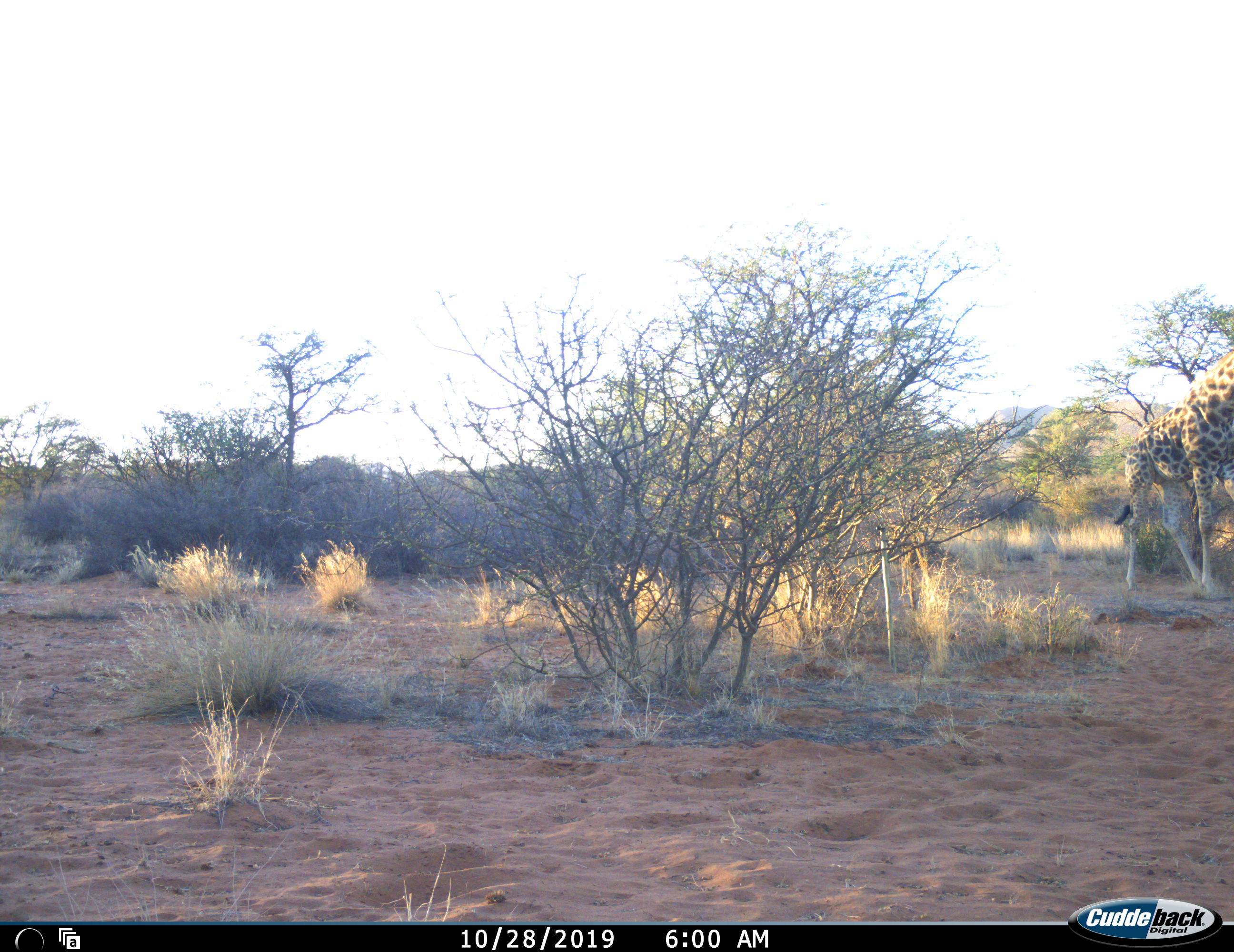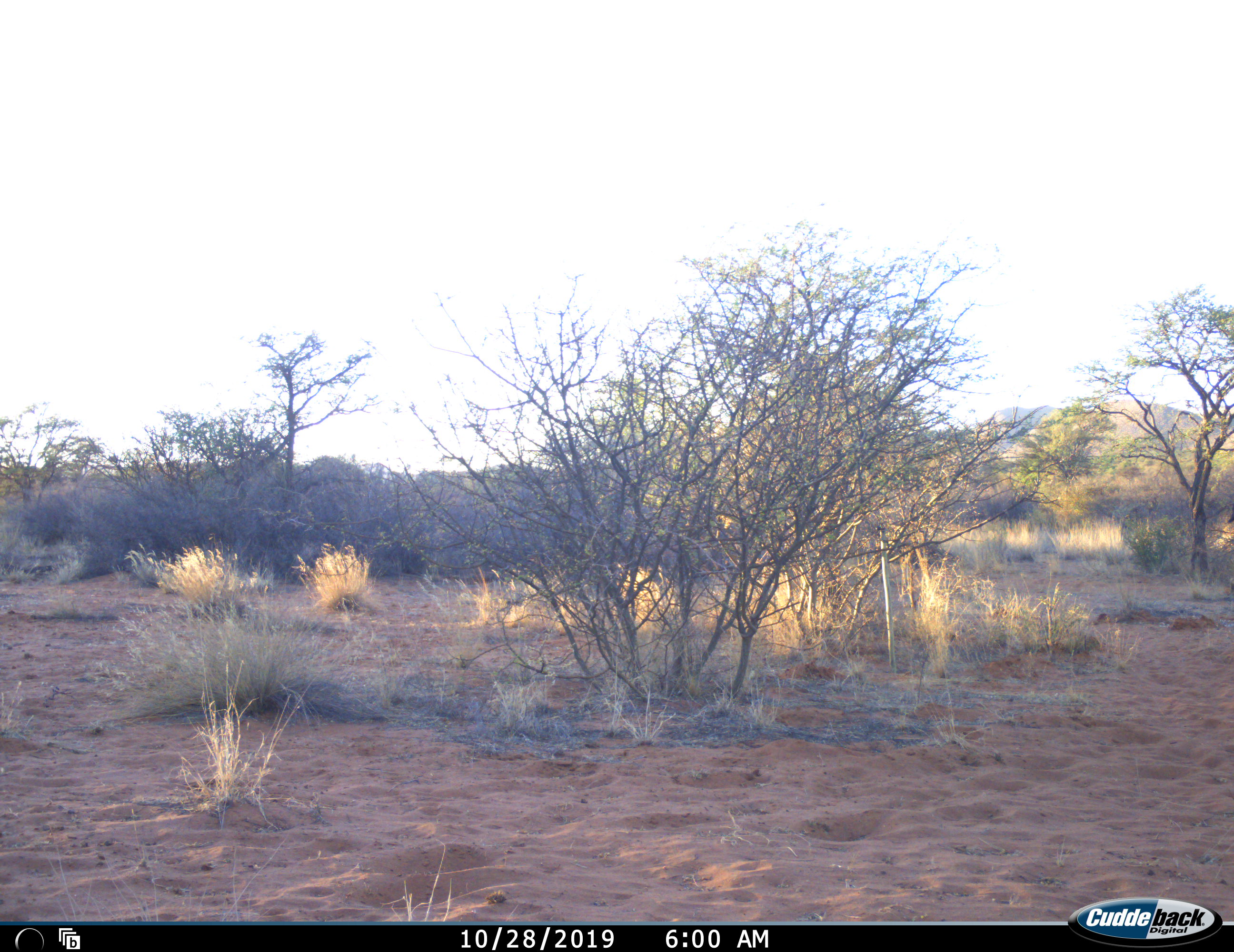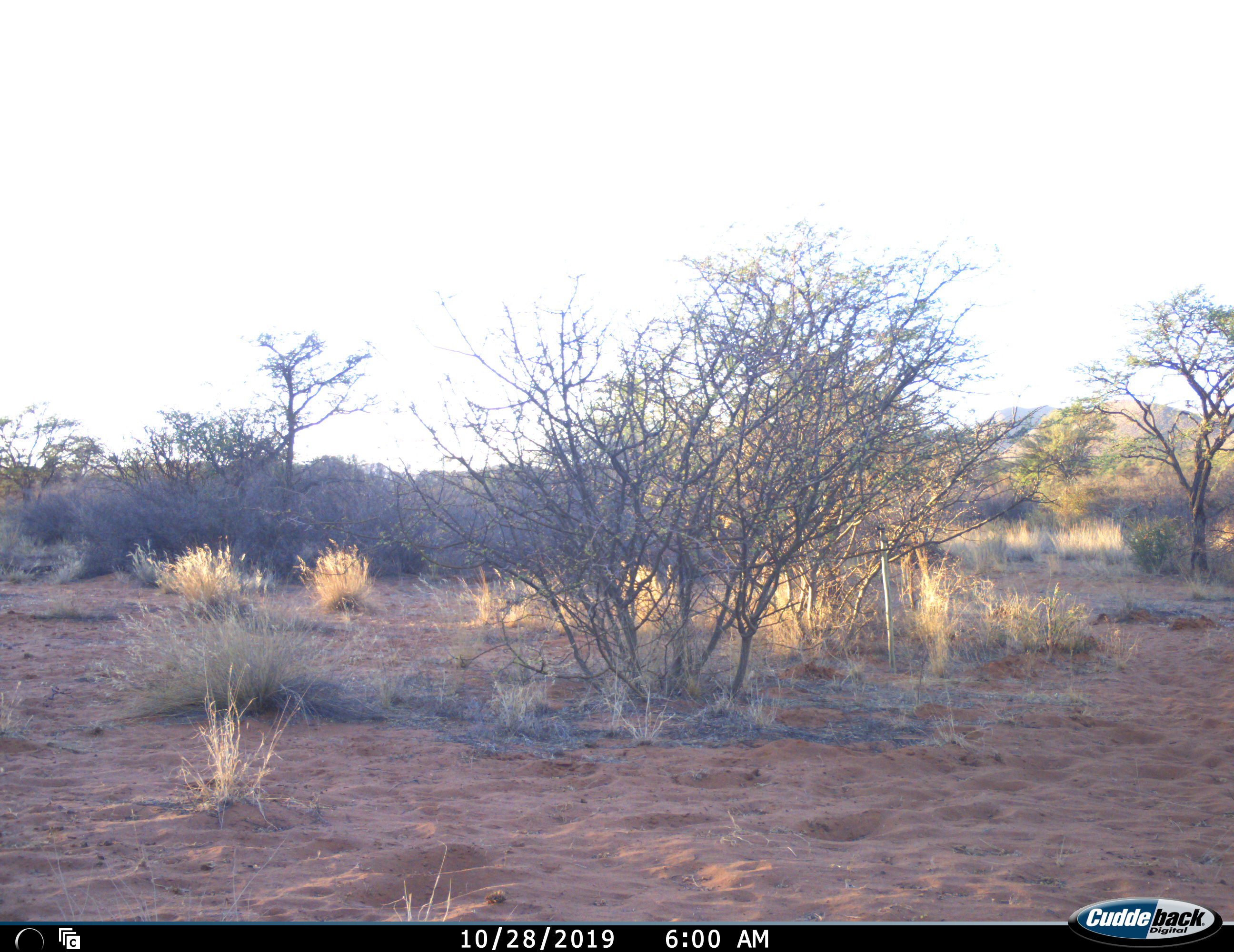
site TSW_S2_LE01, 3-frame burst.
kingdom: Animalia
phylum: Chordata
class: Mammalia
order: Artiodactyla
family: Giraffidae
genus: Giraffa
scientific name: Giraffa camelopardalis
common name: giraffe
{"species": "giraffe (Giraffa camelopardalis)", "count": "1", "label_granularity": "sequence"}